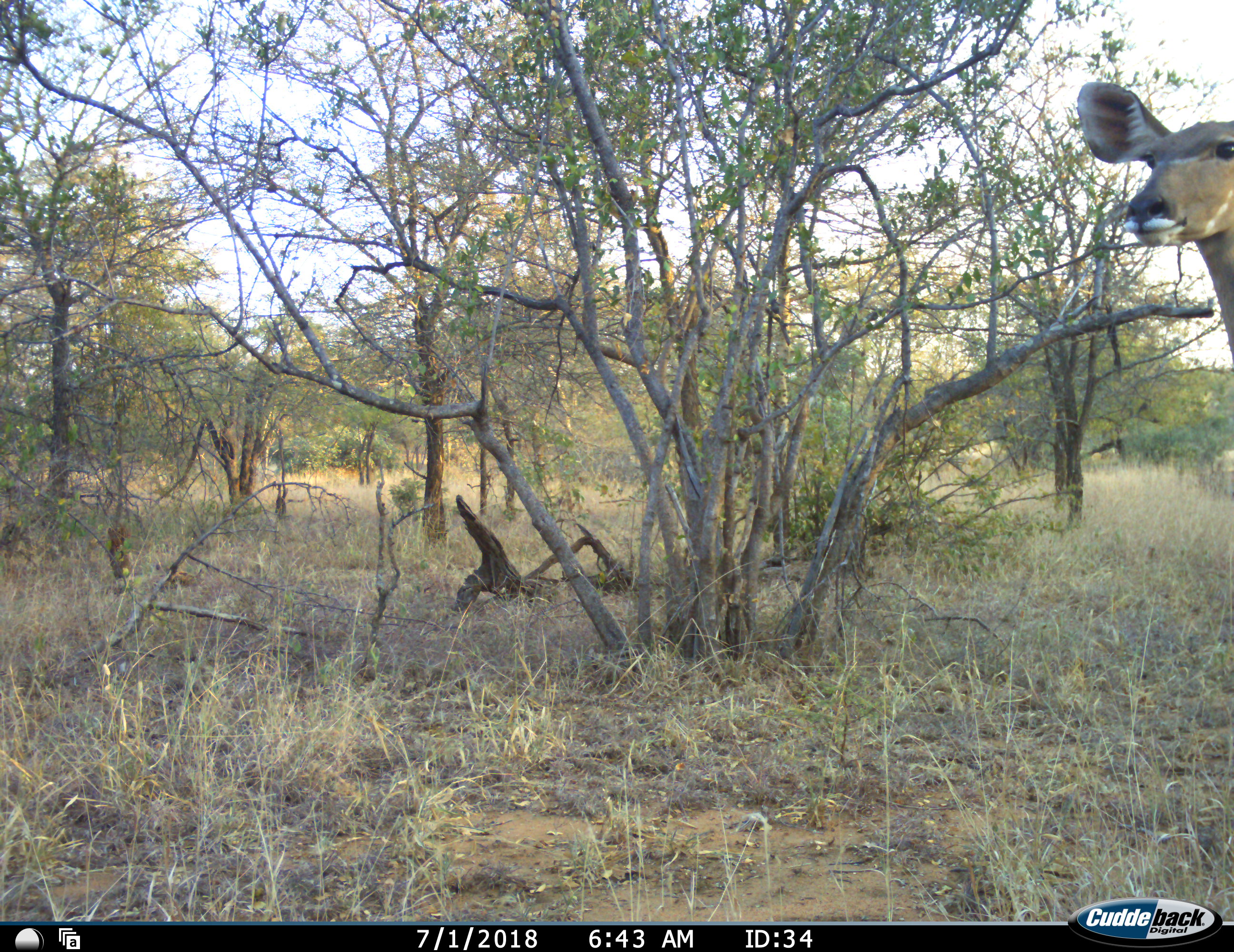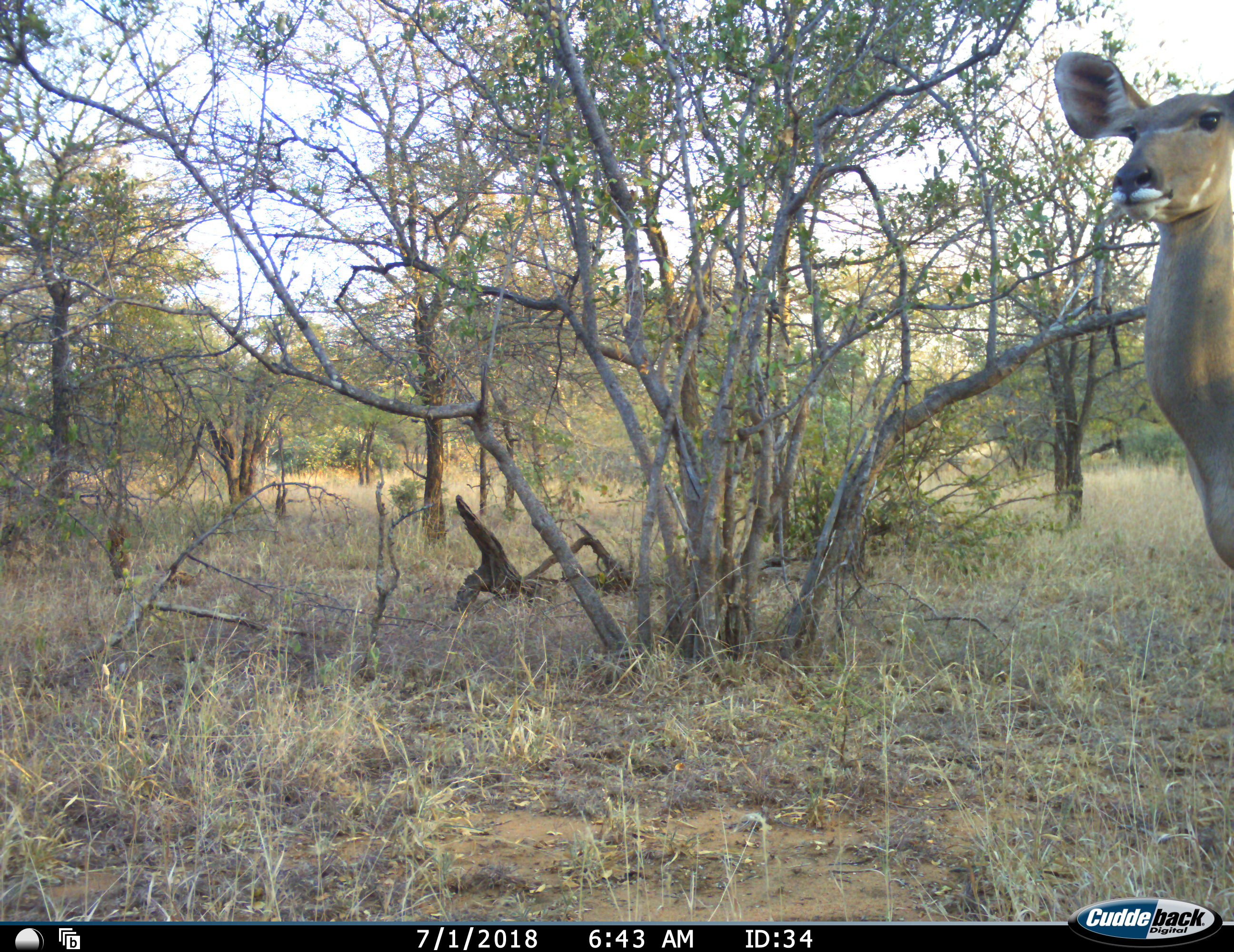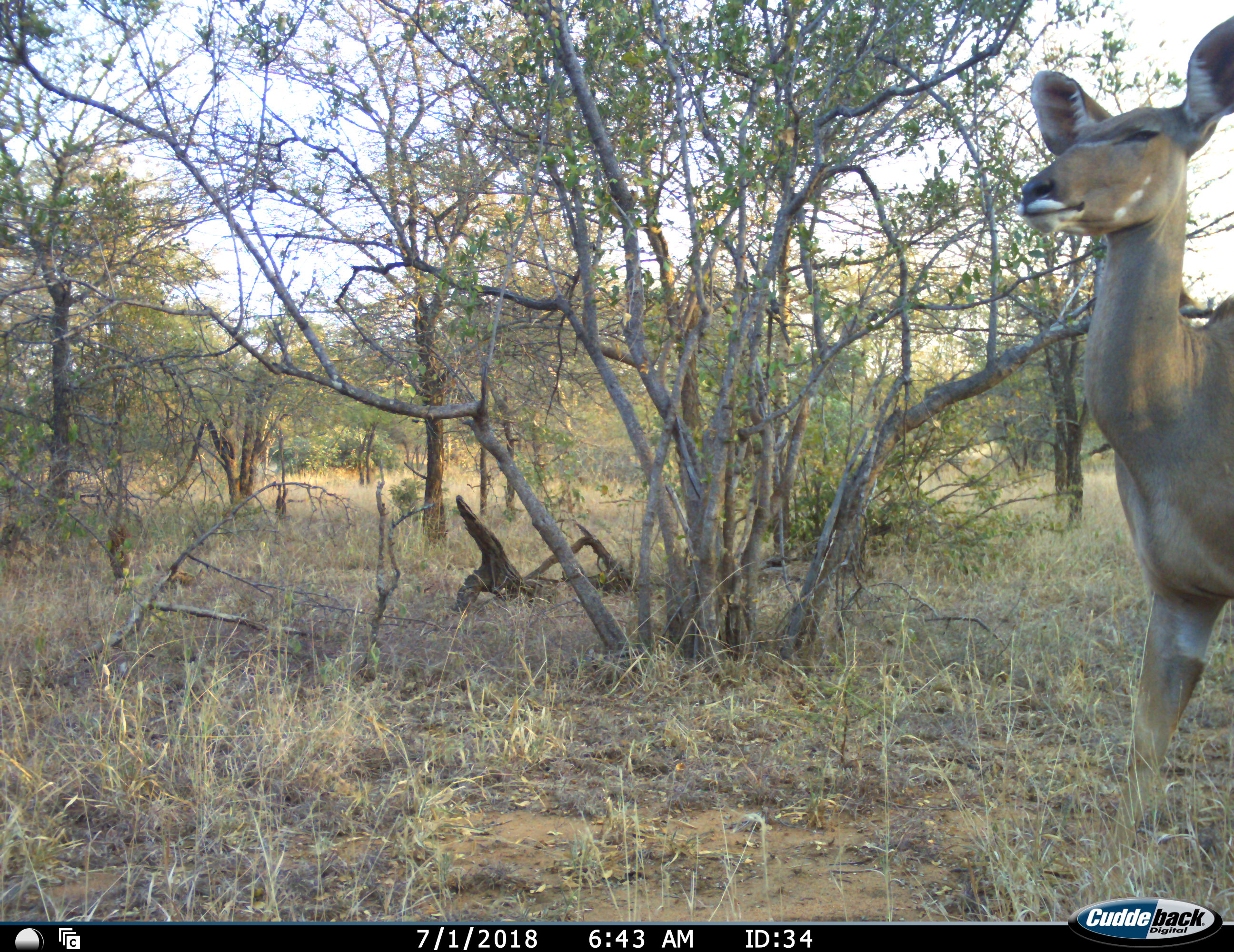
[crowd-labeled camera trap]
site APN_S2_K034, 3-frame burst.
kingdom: Animalia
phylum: Chordata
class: Mammalia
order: Artiodactyla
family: Bovidae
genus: Tragelaphus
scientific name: Tragelaphus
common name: kudu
Kudu (Tragelaphus), count 1. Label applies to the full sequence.